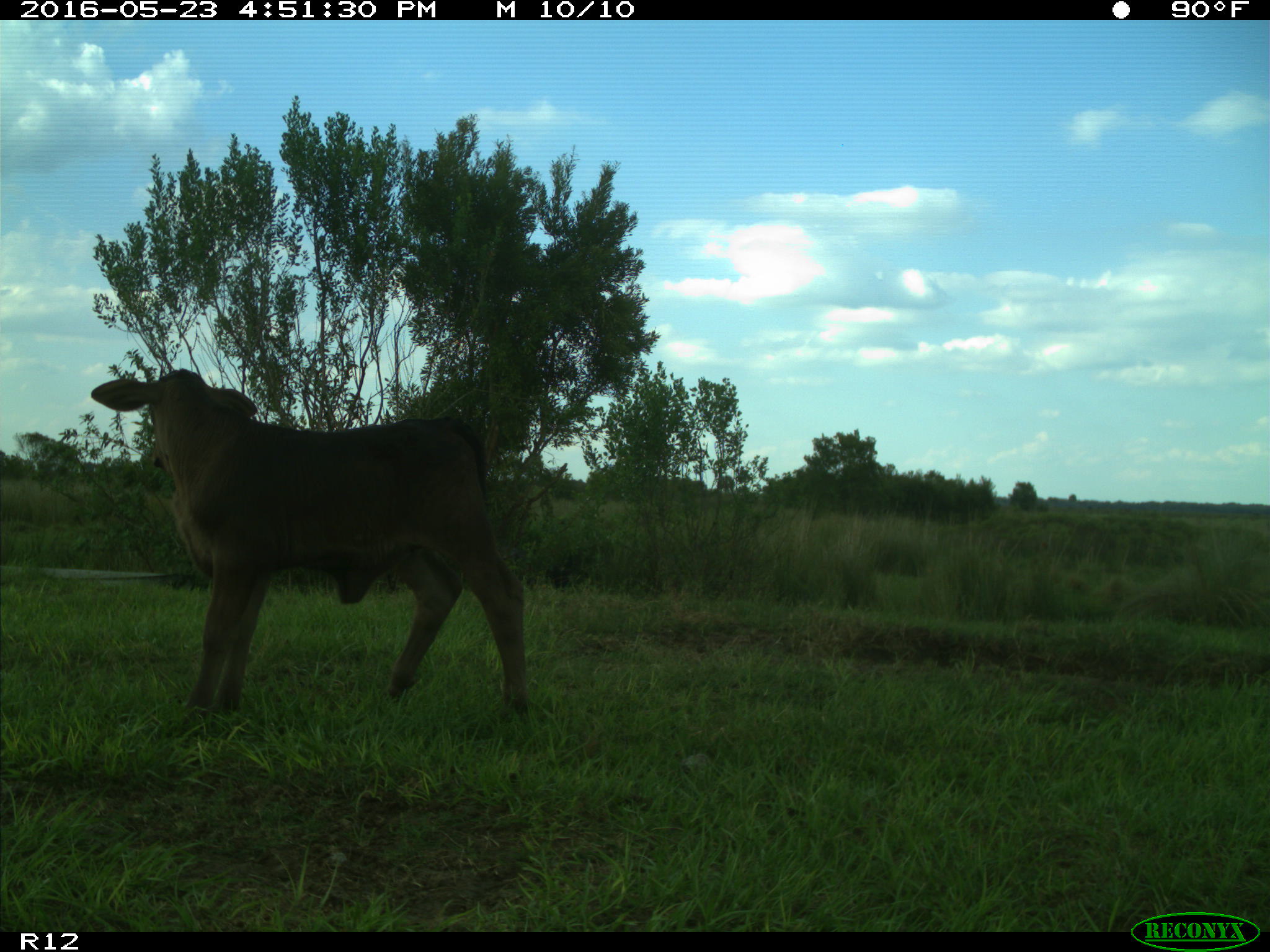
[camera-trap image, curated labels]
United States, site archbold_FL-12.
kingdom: Animalia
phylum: Chordata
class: Mammalia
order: Artiodactyla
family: Bovidae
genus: Bos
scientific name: Bos taurus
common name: domestic cow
Bos taurus (domestic cow).